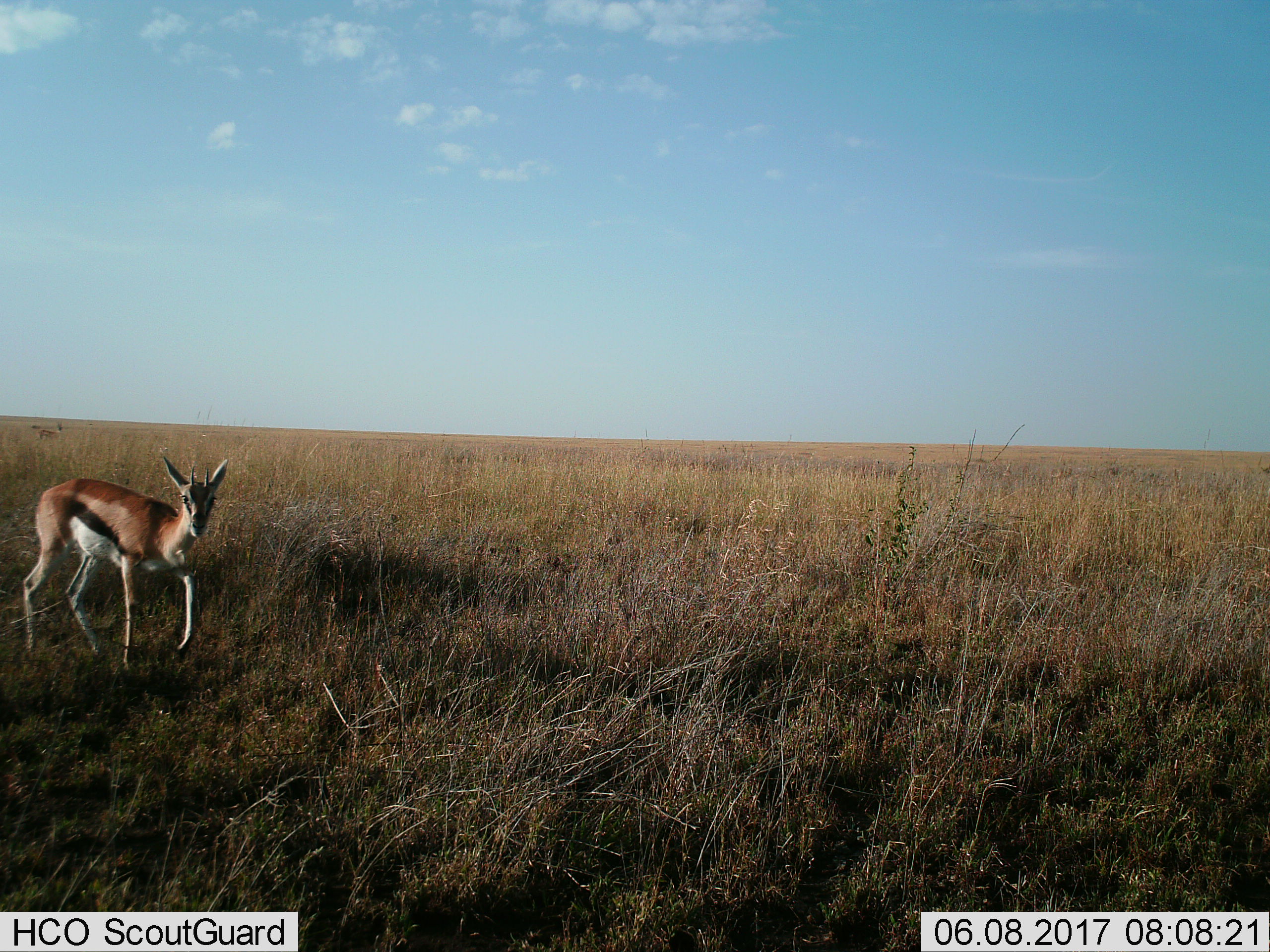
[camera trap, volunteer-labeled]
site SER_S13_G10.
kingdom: Animalia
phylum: Chordata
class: Mammalia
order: Artiodactyla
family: Bovidae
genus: Eudorcas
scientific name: Eudorcas thomsonii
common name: thomson's gazelle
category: gazellethomsons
Gazellethomsons (thomson's gazelle) (Eudorcas thomsonii), count 1. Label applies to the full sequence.